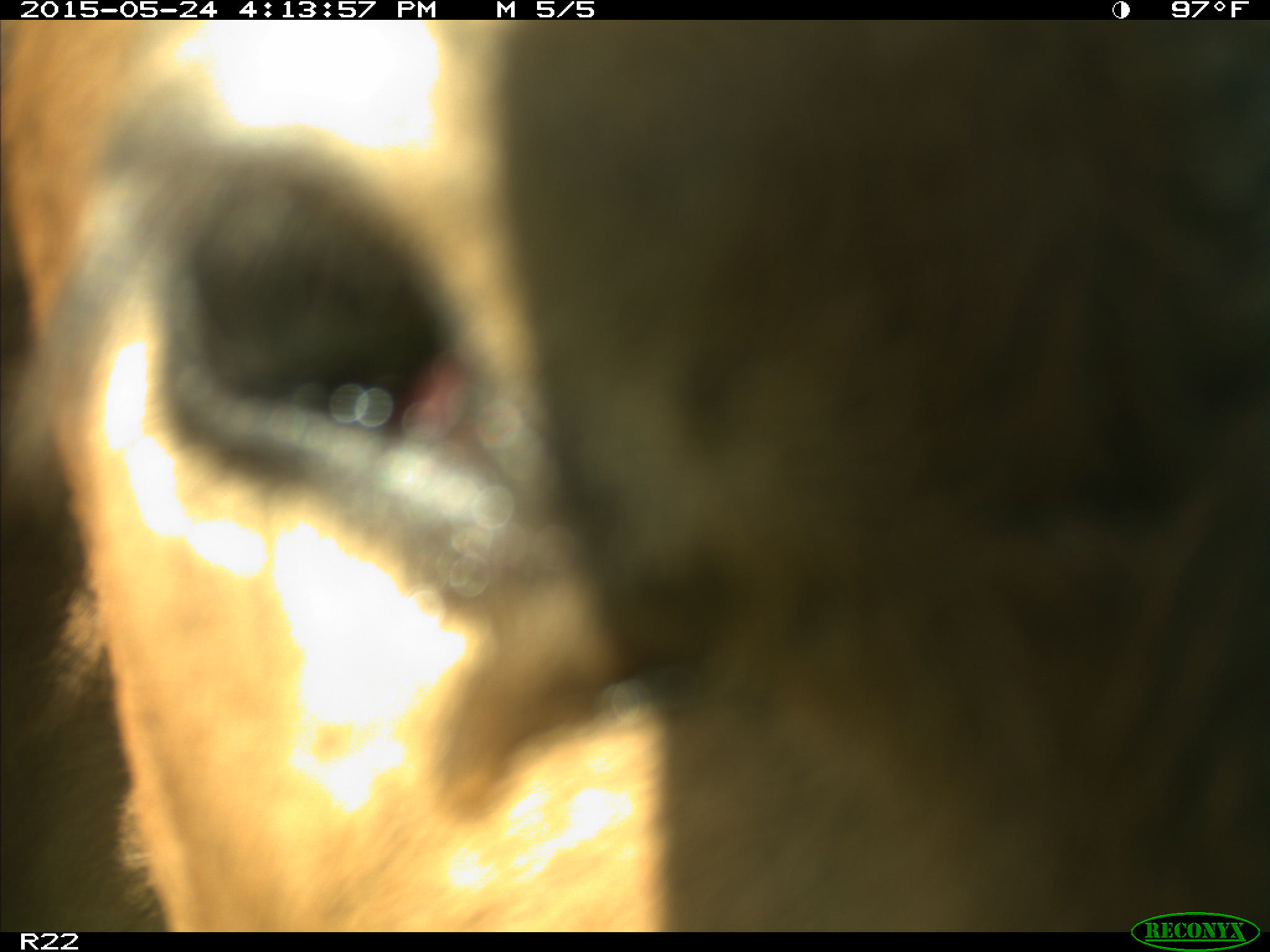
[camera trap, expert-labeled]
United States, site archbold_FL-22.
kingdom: Animalia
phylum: Chordata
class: Mammalia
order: Artiodactyla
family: Bovidae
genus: Bos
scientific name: Bos taurus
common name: domestic cow